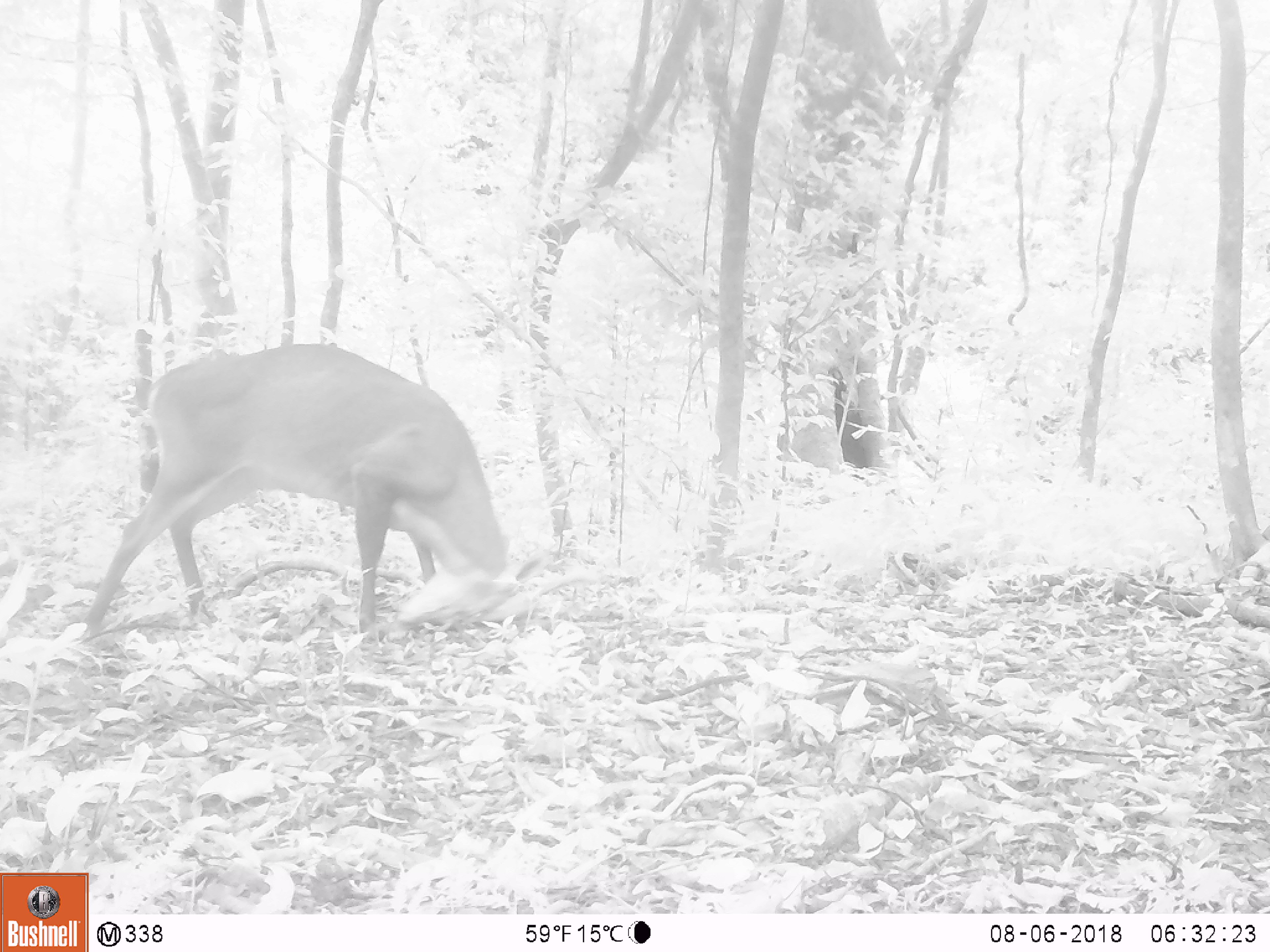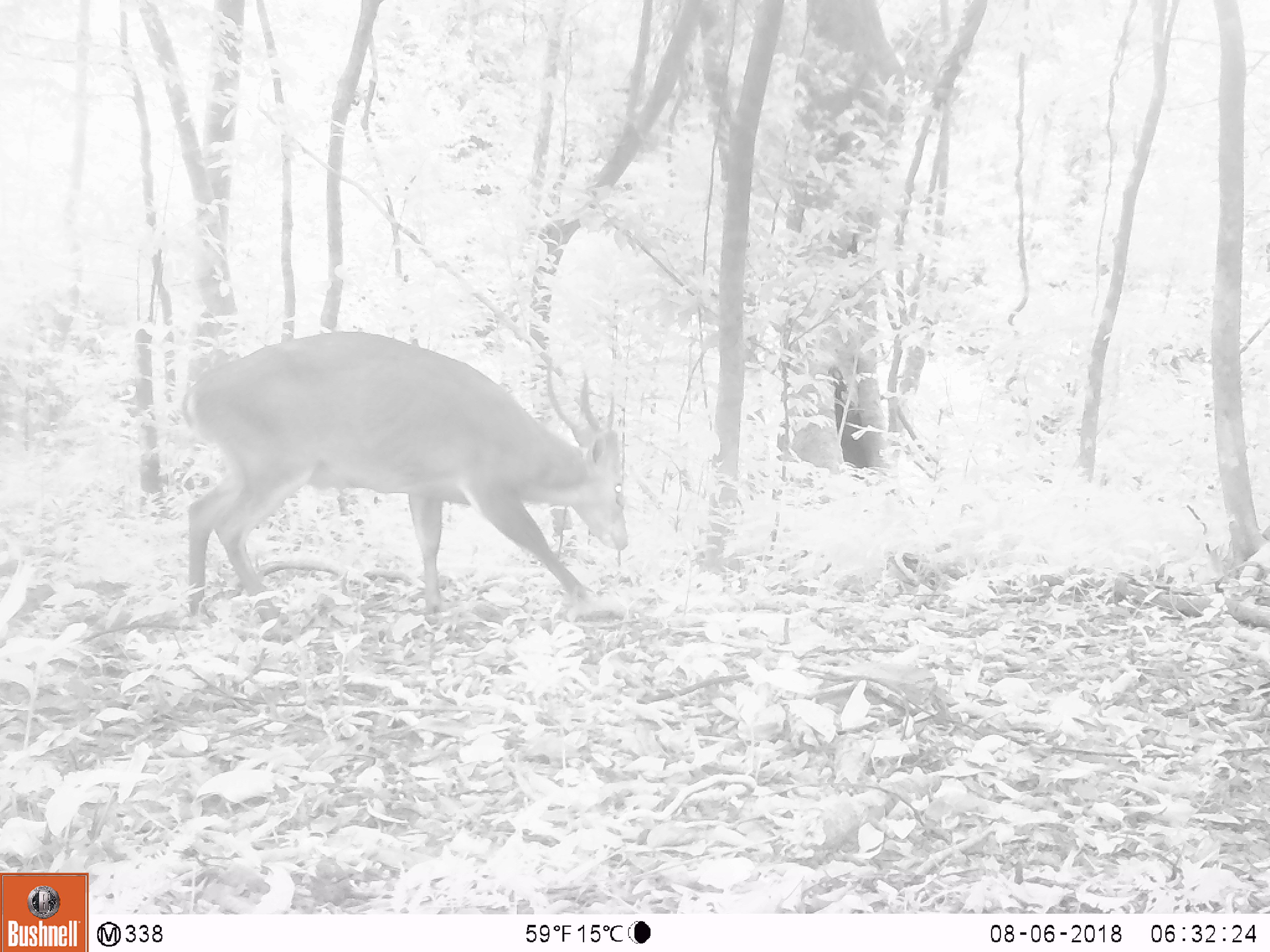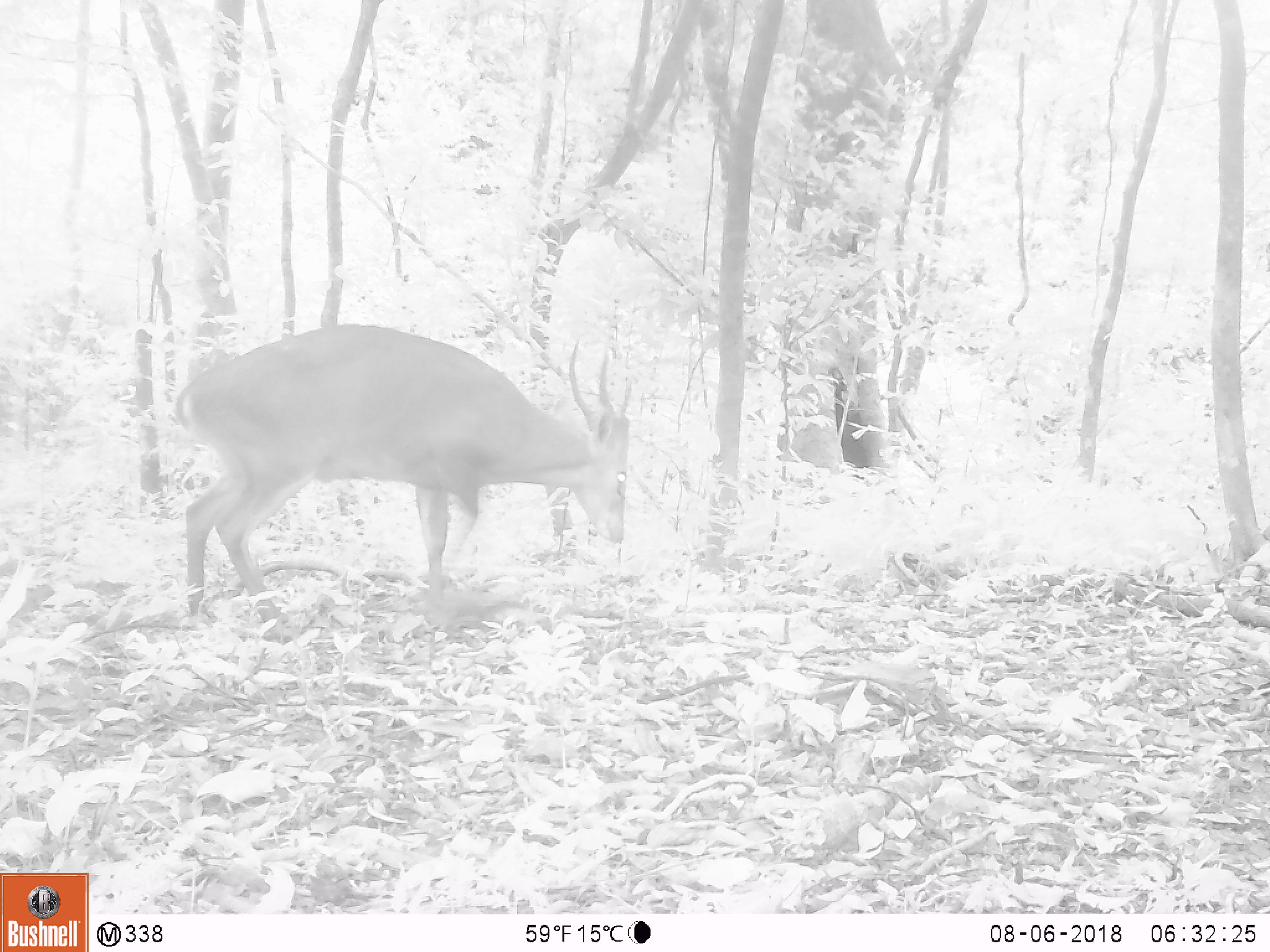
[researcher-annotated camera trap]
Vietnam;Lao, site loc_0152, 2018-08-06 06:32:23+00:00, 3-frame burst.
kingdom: Animalia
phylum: Chordata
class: Mammalia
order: Artiodactyla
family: Cervidae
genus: Muntiacus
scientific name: Muntiacus vuquangensis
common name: large-antlered muntjac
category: large antlered muntjac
Large antlered muntjac (large-antlered muntjac) (Muntiacus vuquangensis). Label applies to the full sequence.